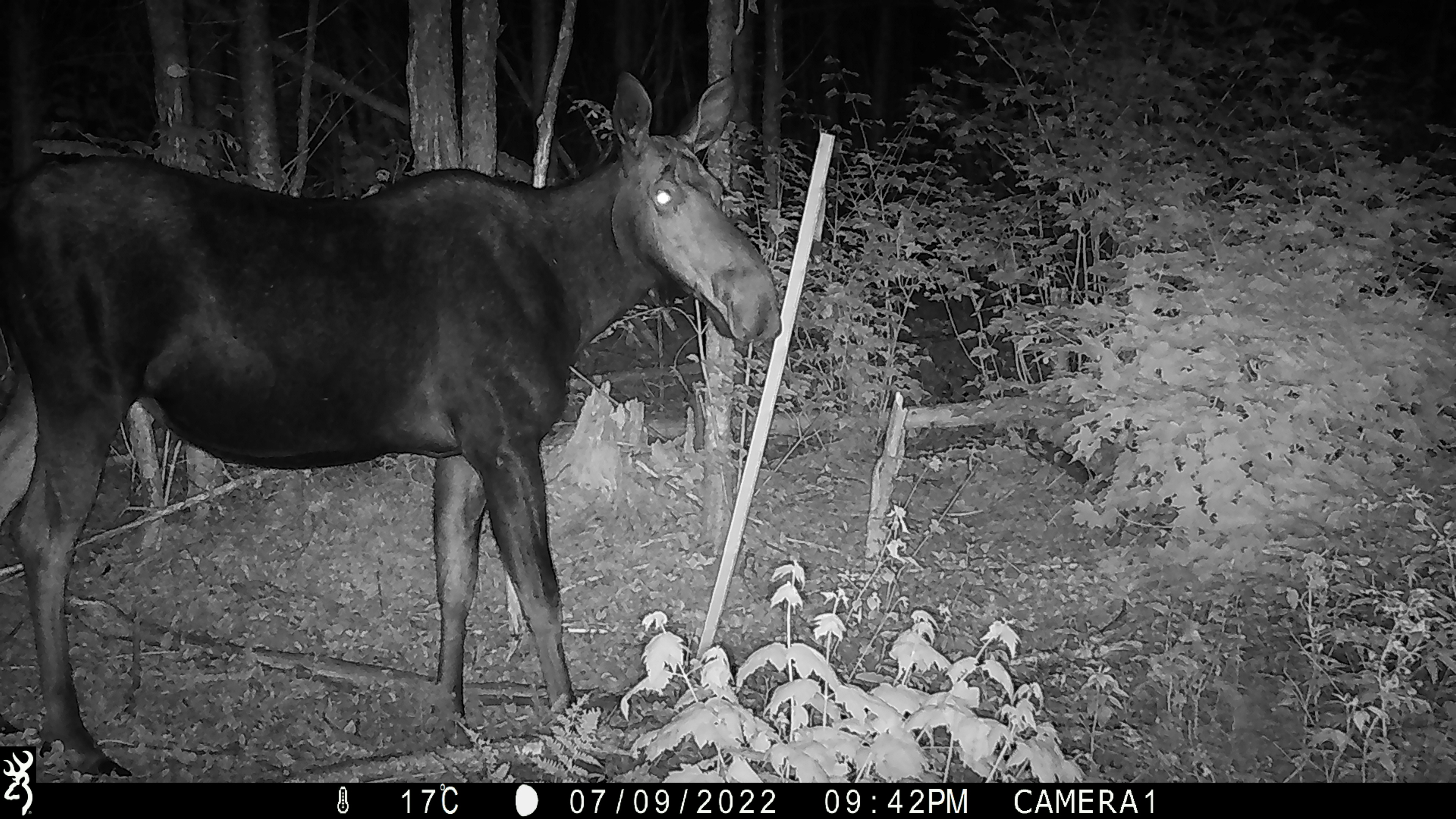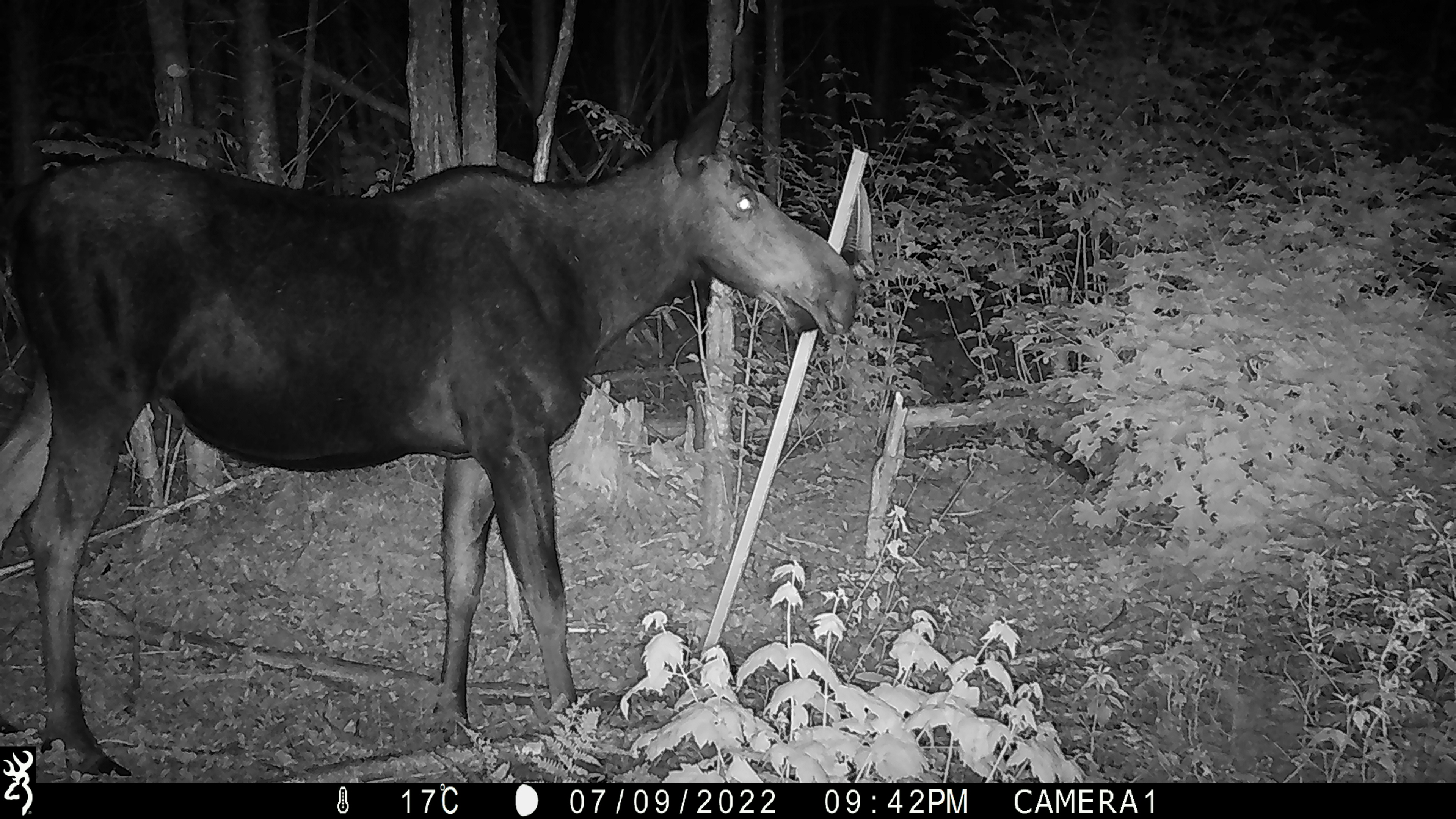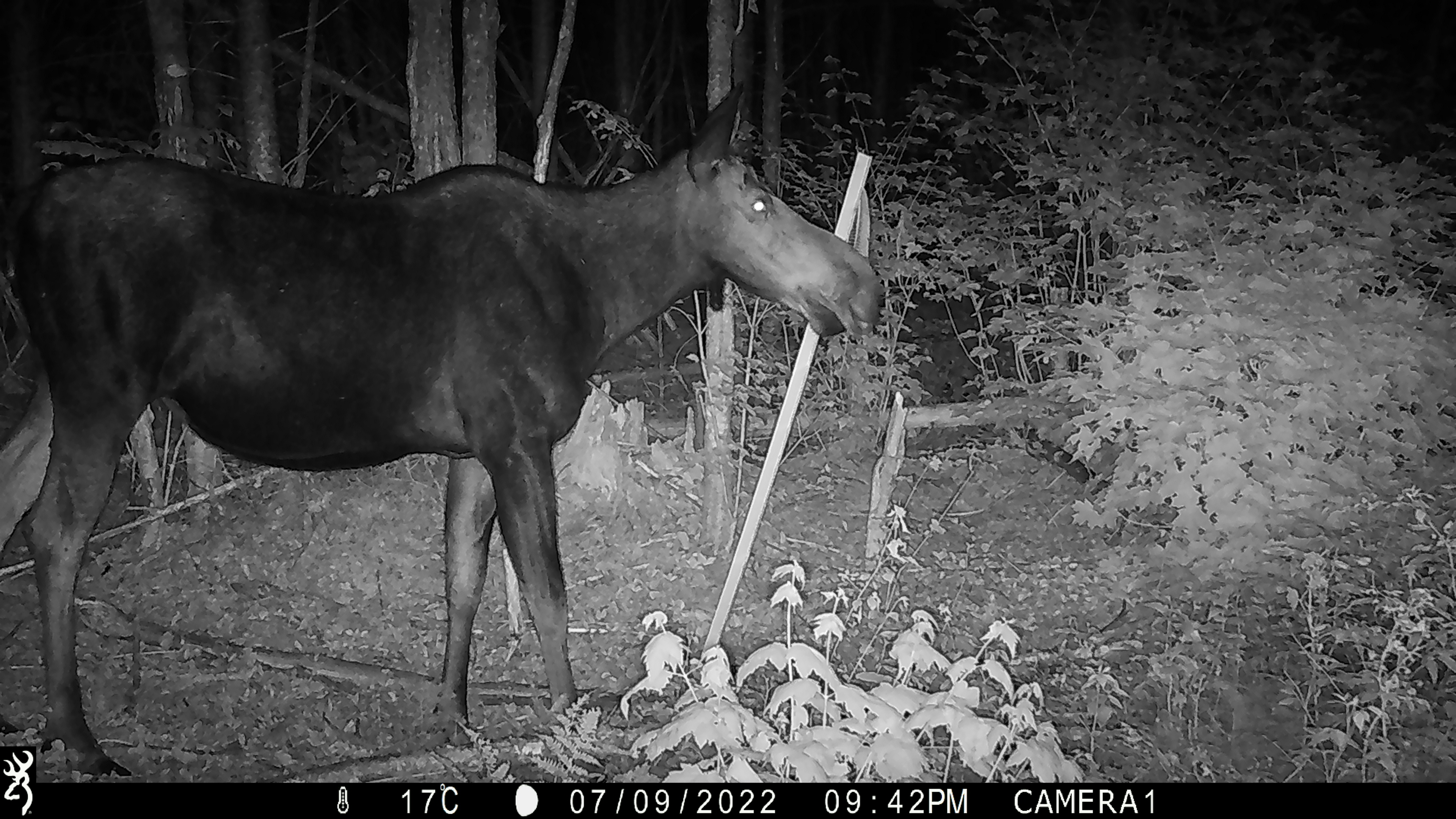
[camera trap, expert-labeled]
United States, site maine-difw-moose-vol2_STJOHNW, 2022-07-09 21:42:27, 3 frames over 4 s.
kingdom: Animalia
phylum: Chordata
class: Mammalia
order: Artiodactyla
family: Cervidae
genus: Alces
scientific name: Alces alces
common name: moose